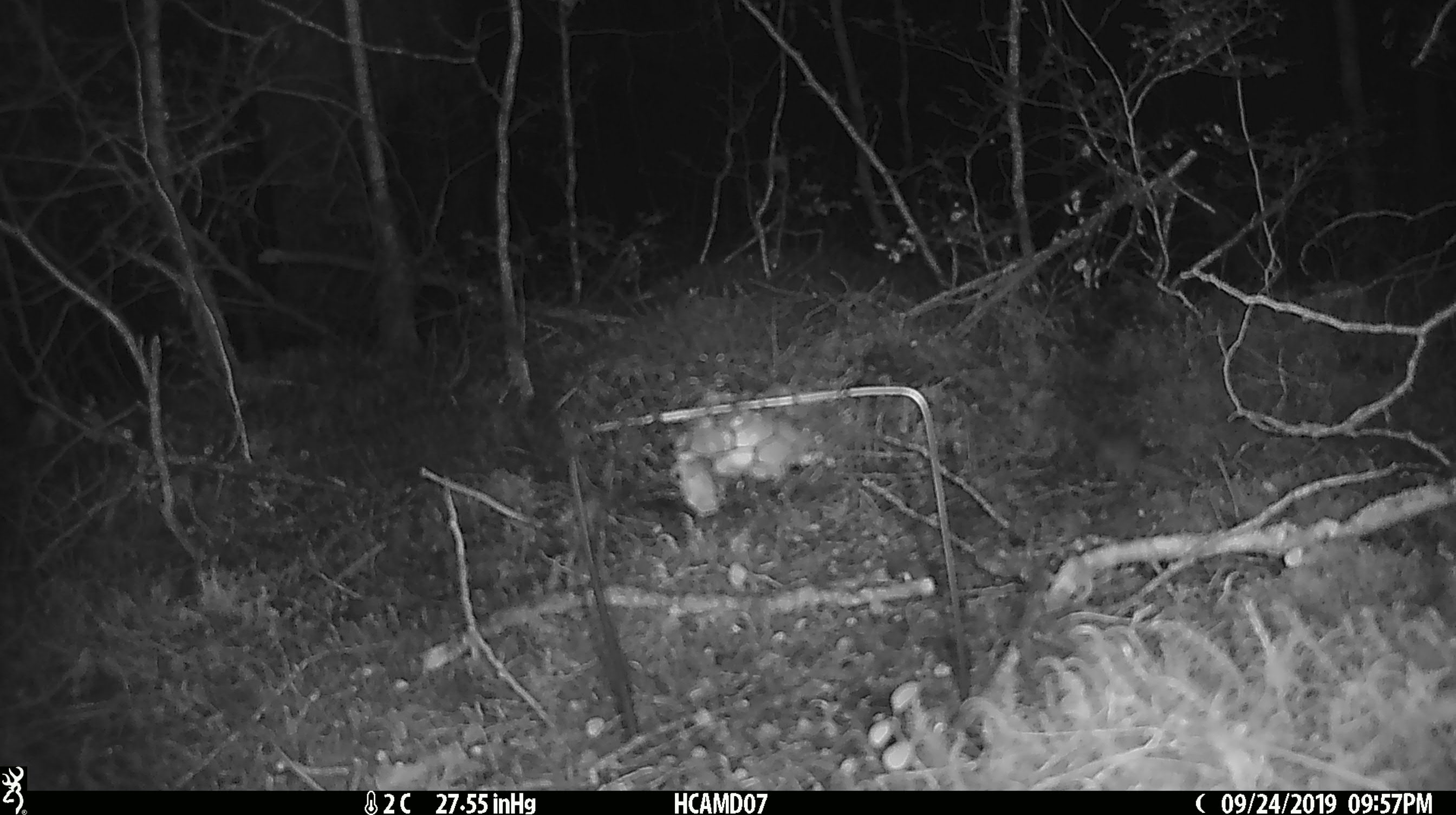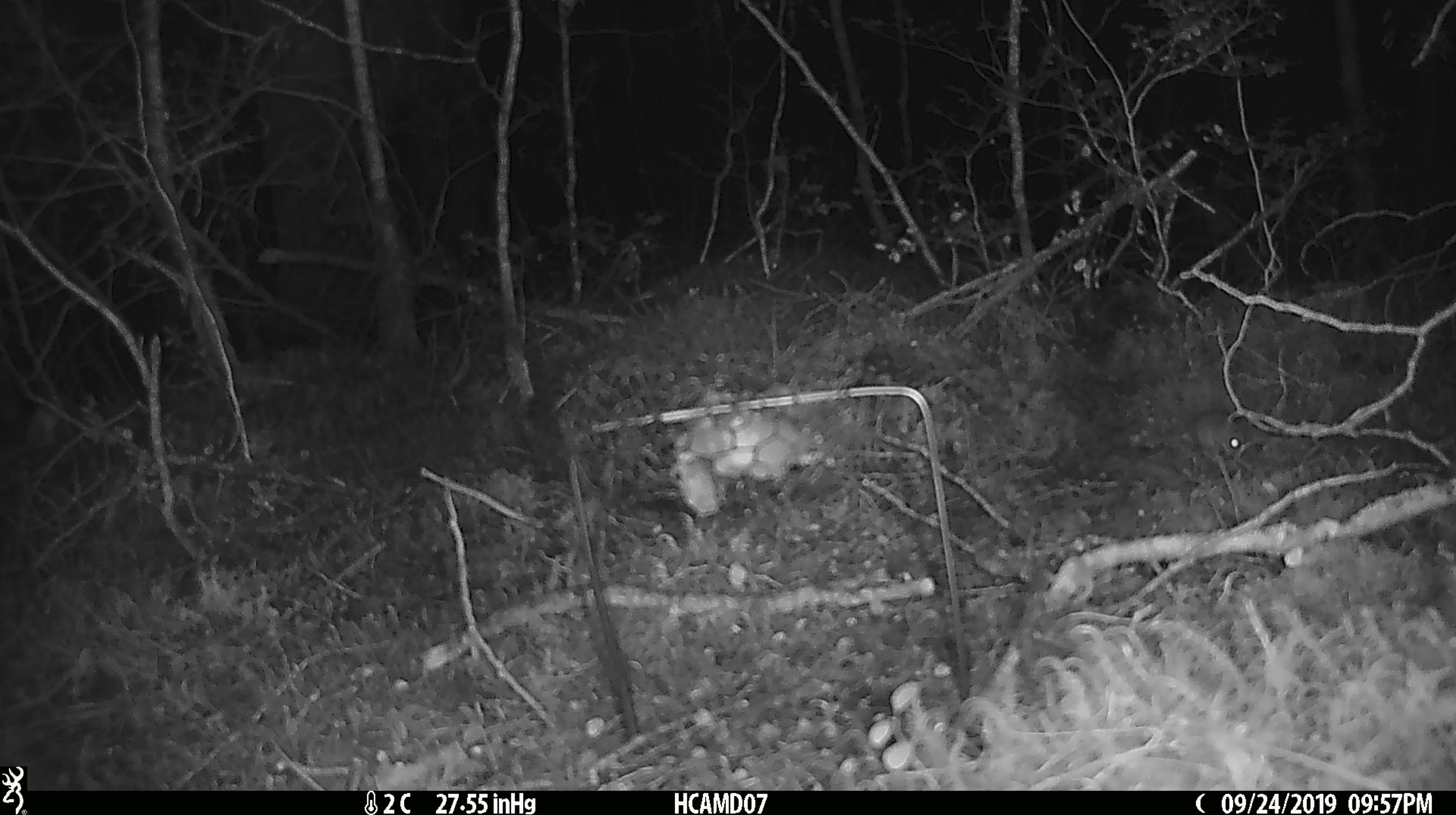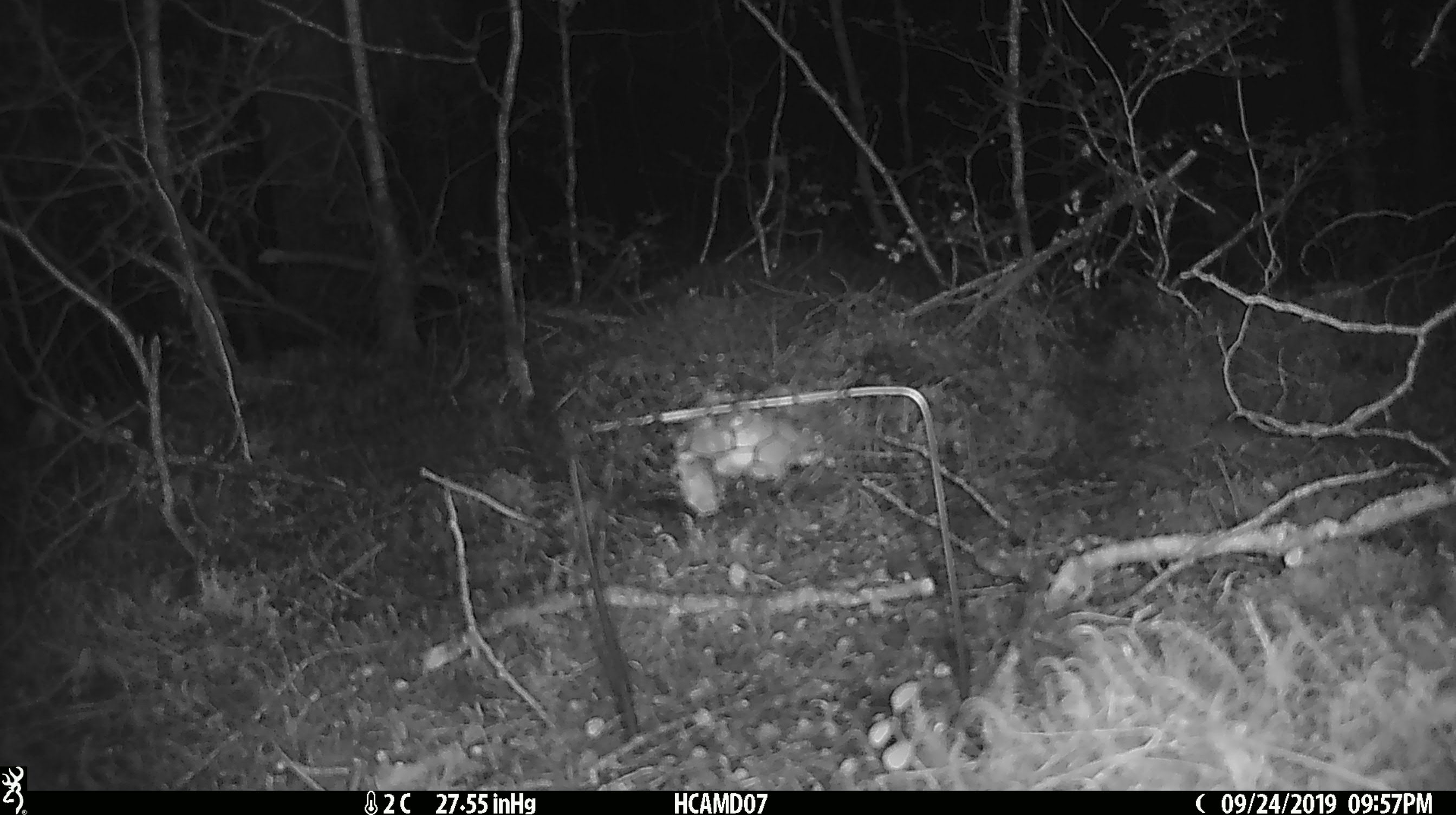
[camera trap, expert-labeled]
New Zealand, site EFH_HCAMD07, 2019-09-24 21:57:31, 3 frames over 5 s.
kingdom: Animalia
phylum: Chordata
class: Mammalia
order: Rodentia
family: Muridae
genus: Mus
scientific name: Mus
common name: mouse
Mouse (Mus).